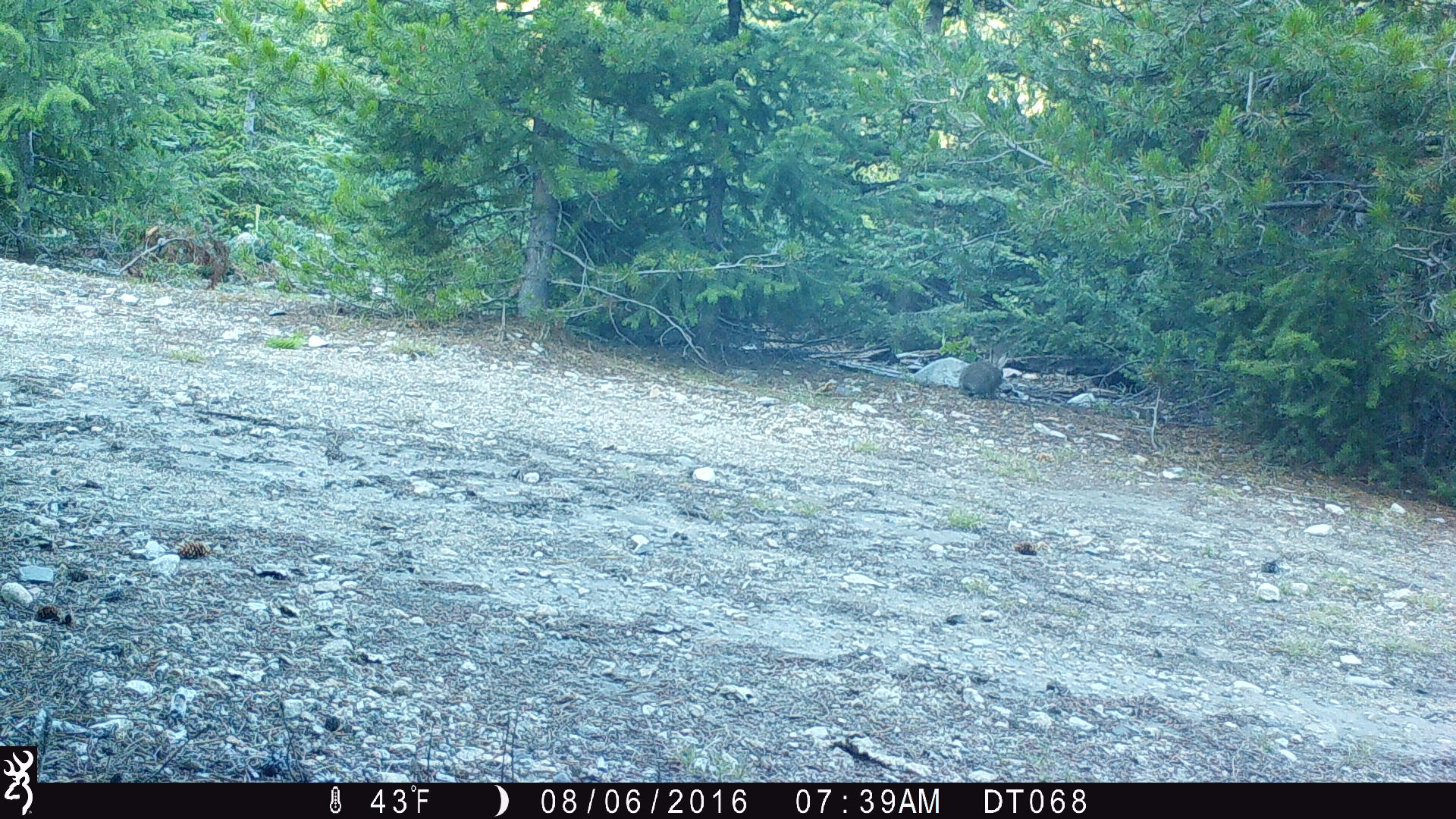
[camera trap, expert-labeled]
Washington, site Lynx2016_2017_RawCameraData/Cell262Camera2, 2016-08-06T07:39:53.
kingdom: Animalia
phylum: Chordata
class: Mammalia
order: Lagomorpha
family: Leporidae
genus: Lepus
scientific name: Lepus americanus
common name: snowshoe hare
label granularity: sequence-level